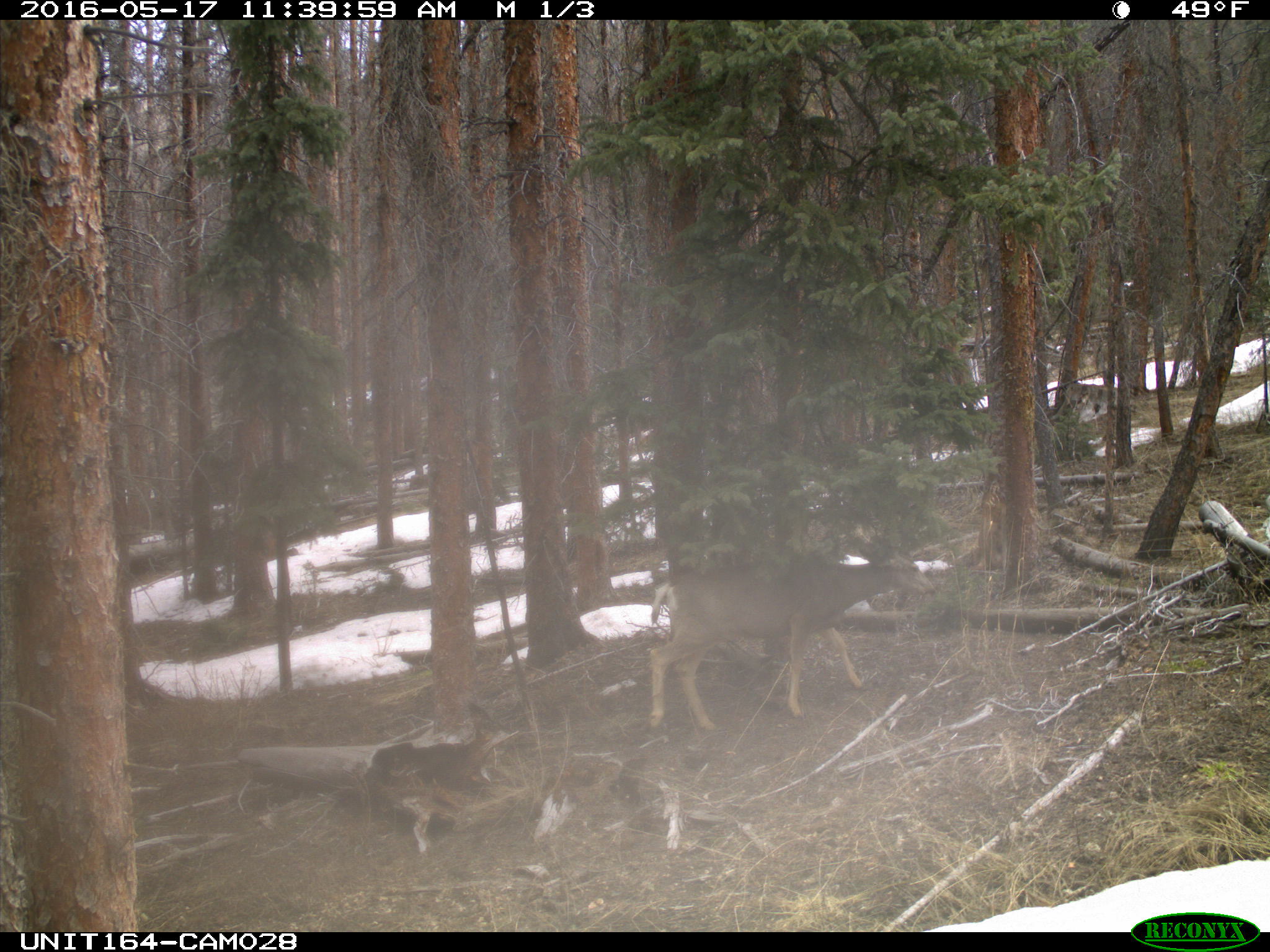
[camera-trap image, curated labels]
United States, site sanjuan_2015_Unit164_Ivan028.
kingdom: Animalia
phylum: Chordata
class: Mammalia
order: Artiodactyla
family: Cervidae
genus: Odocoileus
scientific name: Odocoileus hemionus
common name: mule deer